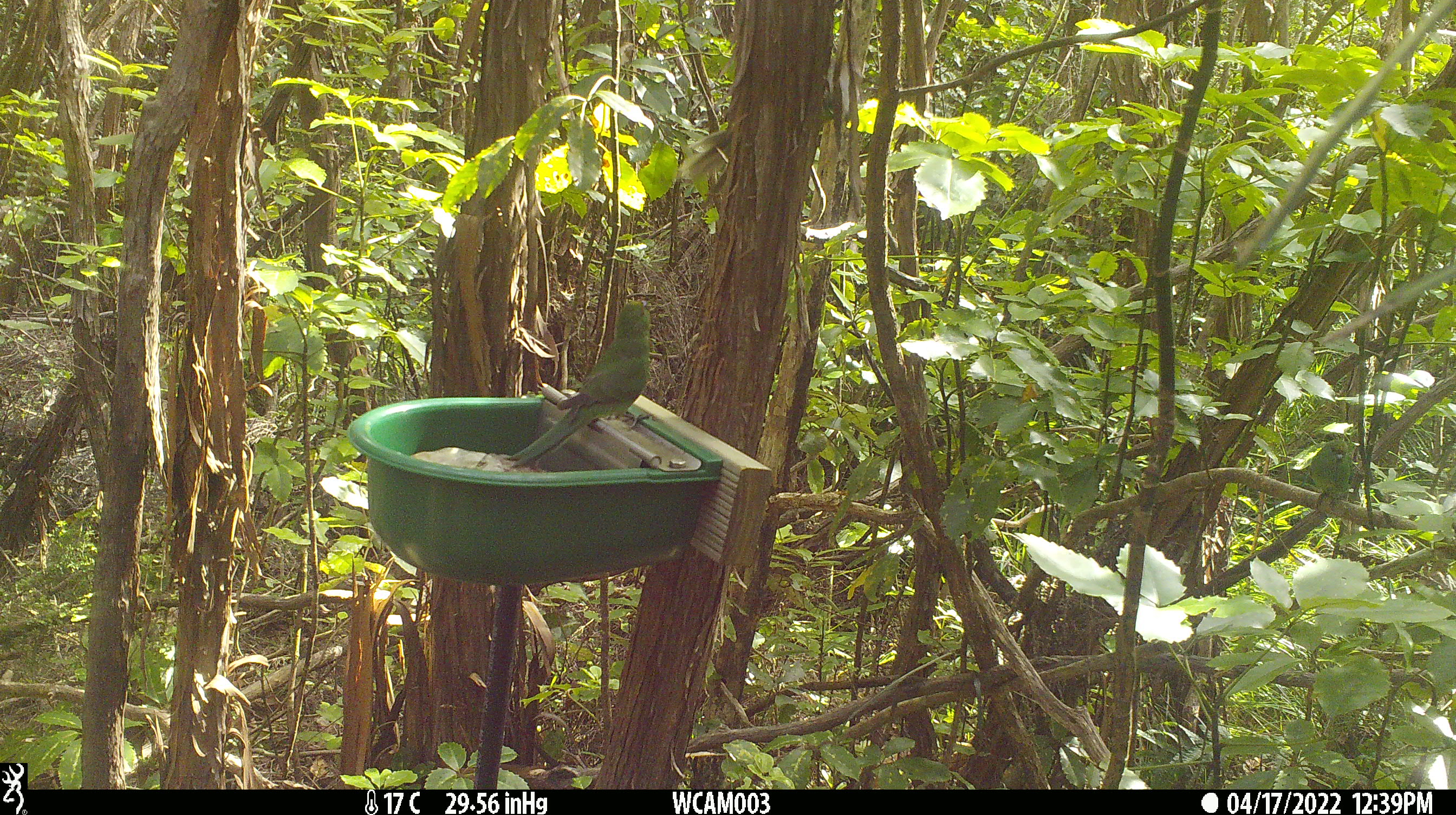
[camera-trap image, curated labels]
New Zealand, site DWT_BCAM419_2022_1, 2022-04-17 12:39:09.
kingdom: Animalia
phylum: Chordata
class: Aves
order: Psittaciformes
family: Psittaculidae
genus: Cyanoramphus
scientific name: Cyanoramphus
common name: parakeet